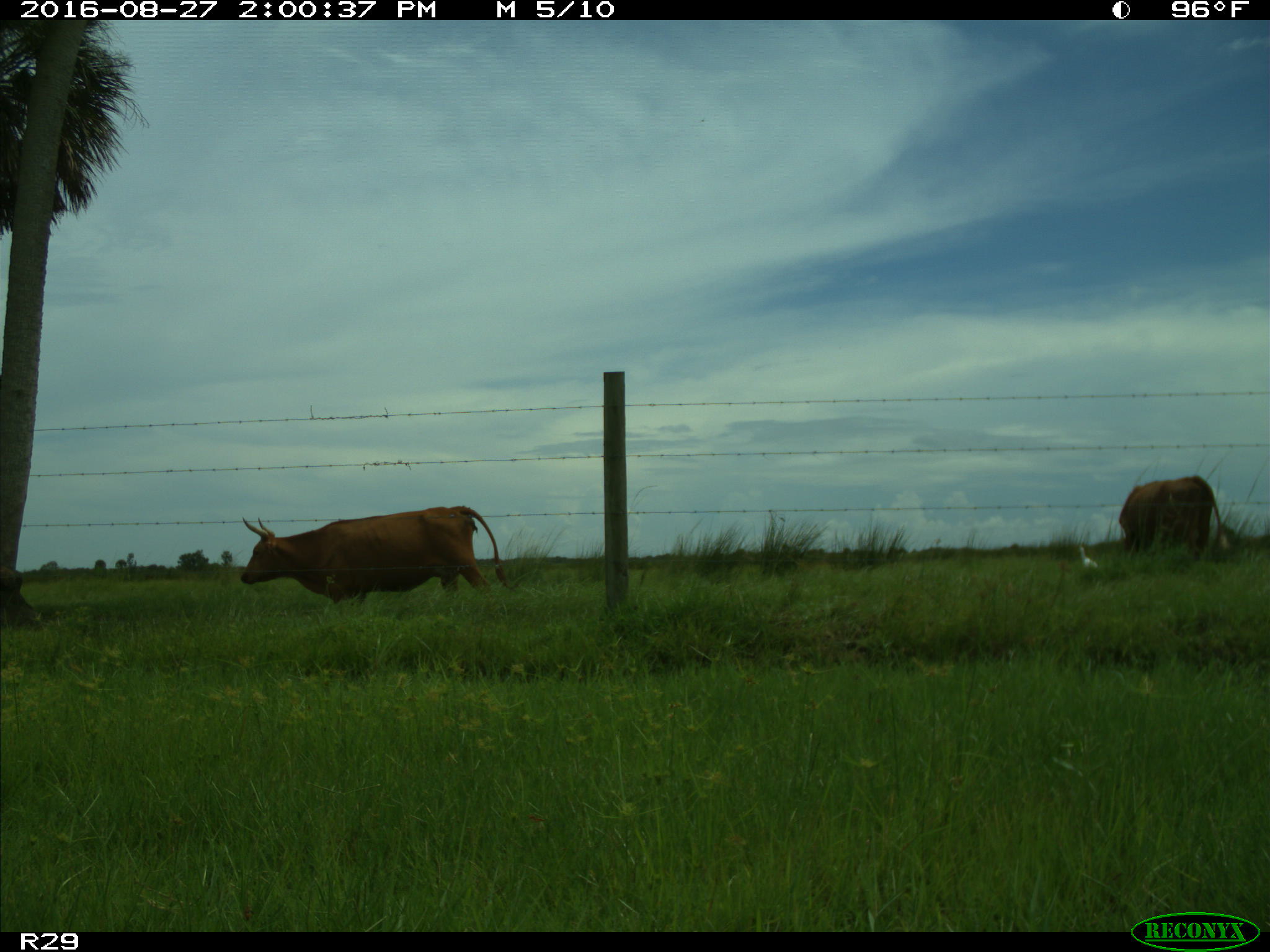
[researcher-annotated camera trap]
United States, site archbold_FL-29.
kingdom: Animalia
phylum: Chordata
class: Mammalia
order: Artiodactyla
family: Bovidae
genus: Bos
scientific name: Bos taurus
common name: domestic cow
Bos taurus (domestic cow).